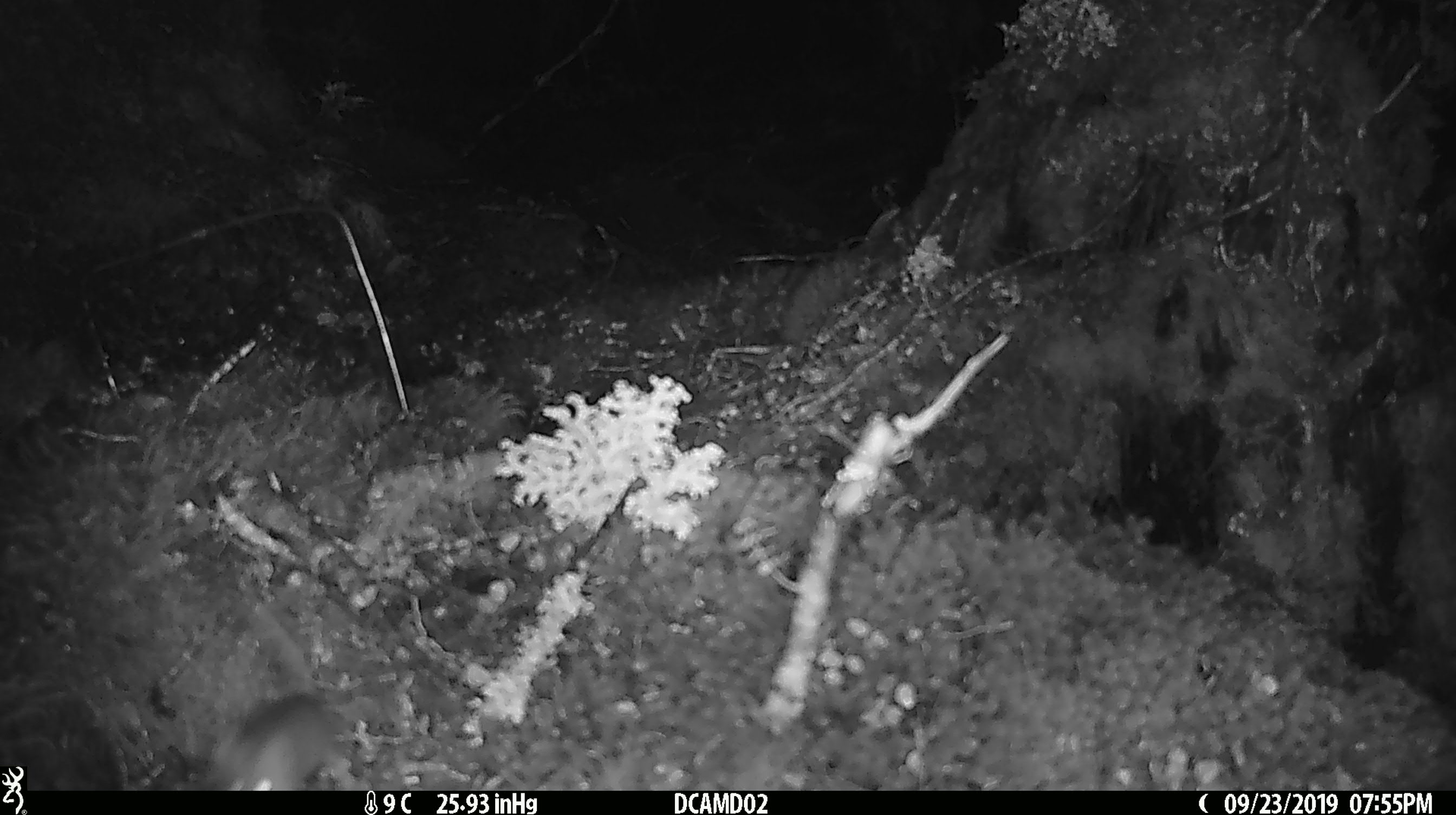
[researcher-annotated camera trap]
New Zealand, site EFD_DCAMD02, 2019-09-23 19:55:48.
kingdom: Animalia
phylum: Chordata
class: Mammalia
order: Rodentia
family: Muridae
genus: Mus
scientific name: Mus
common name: mouse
Mouse (Mus).